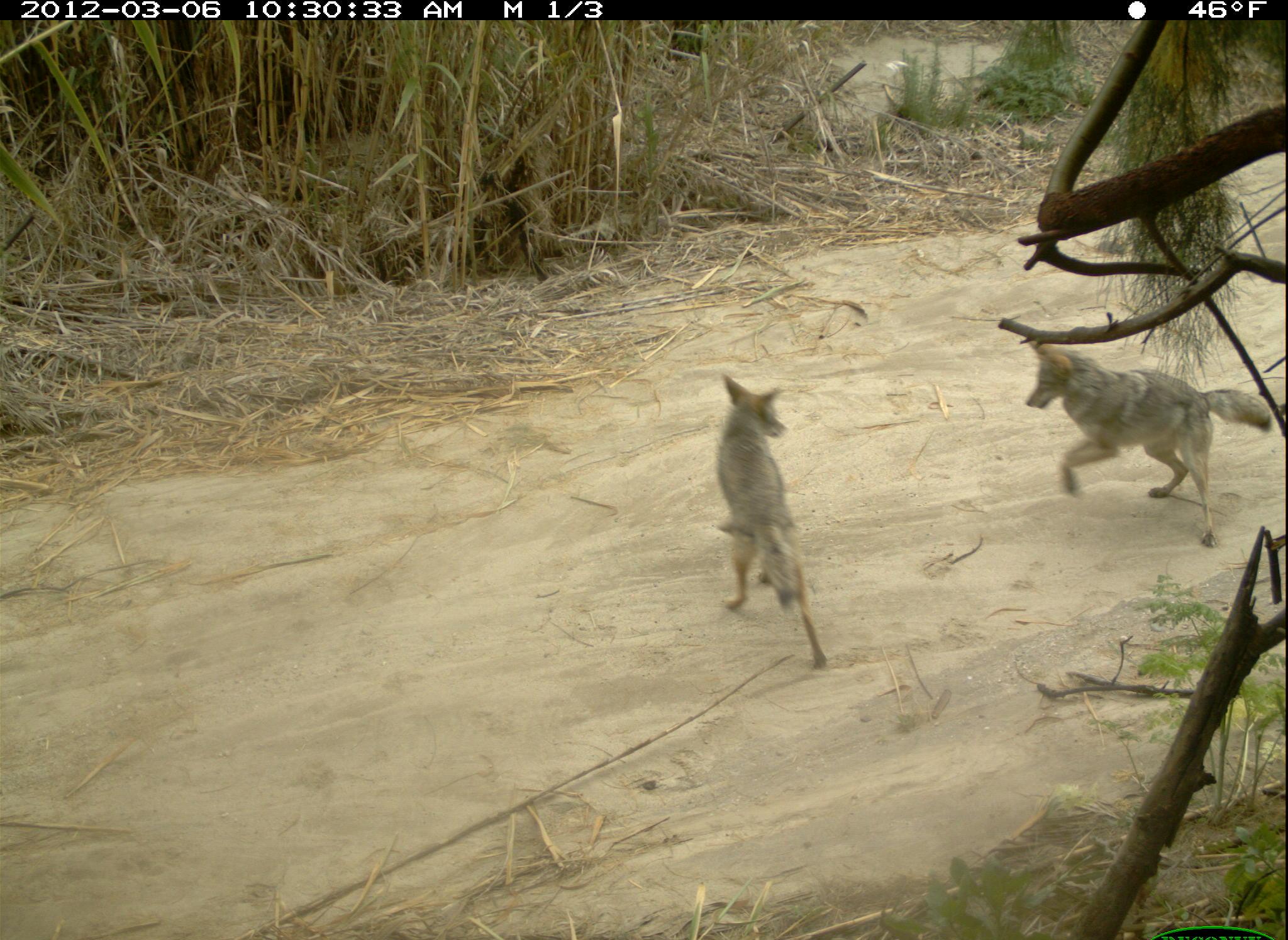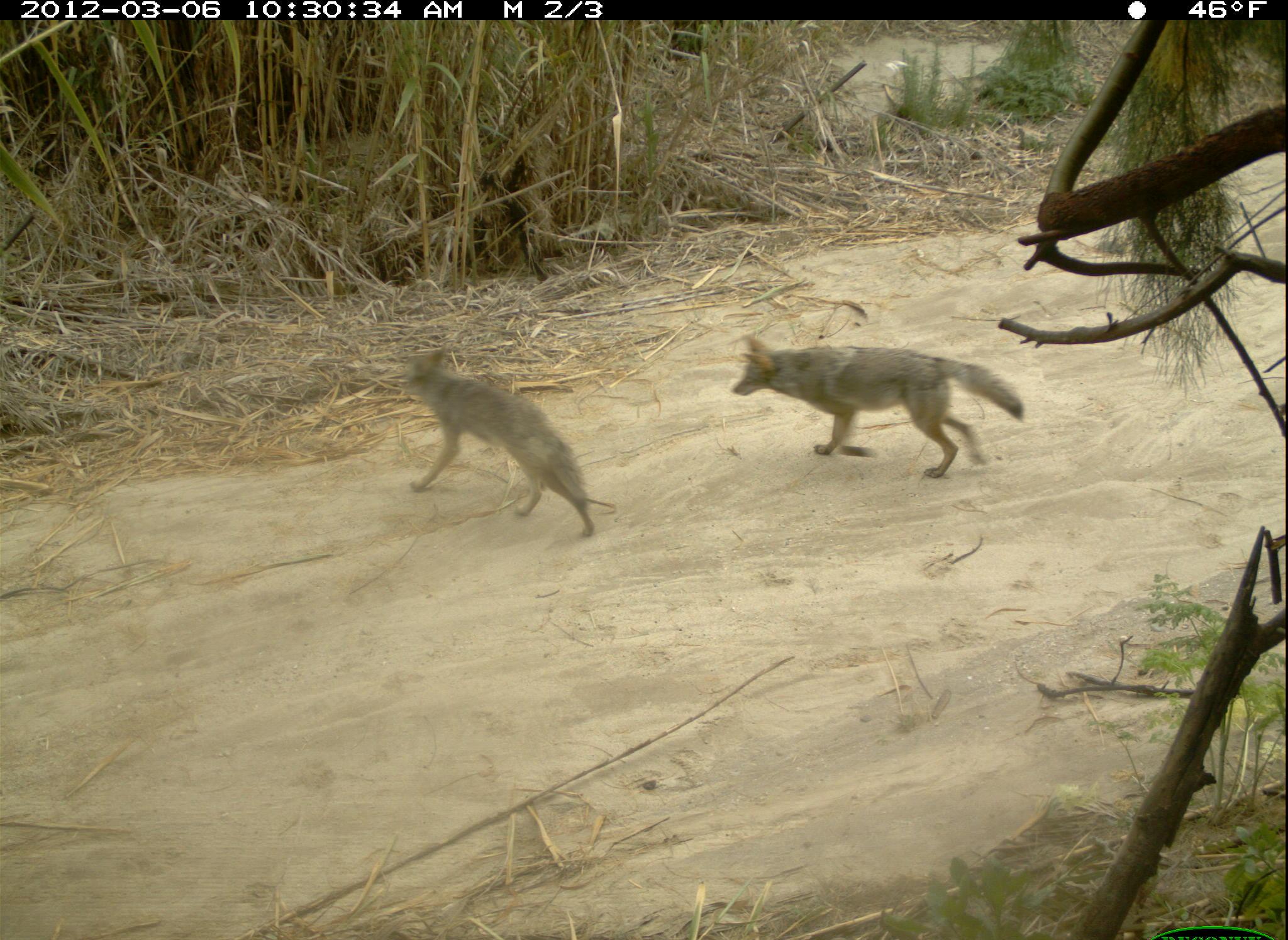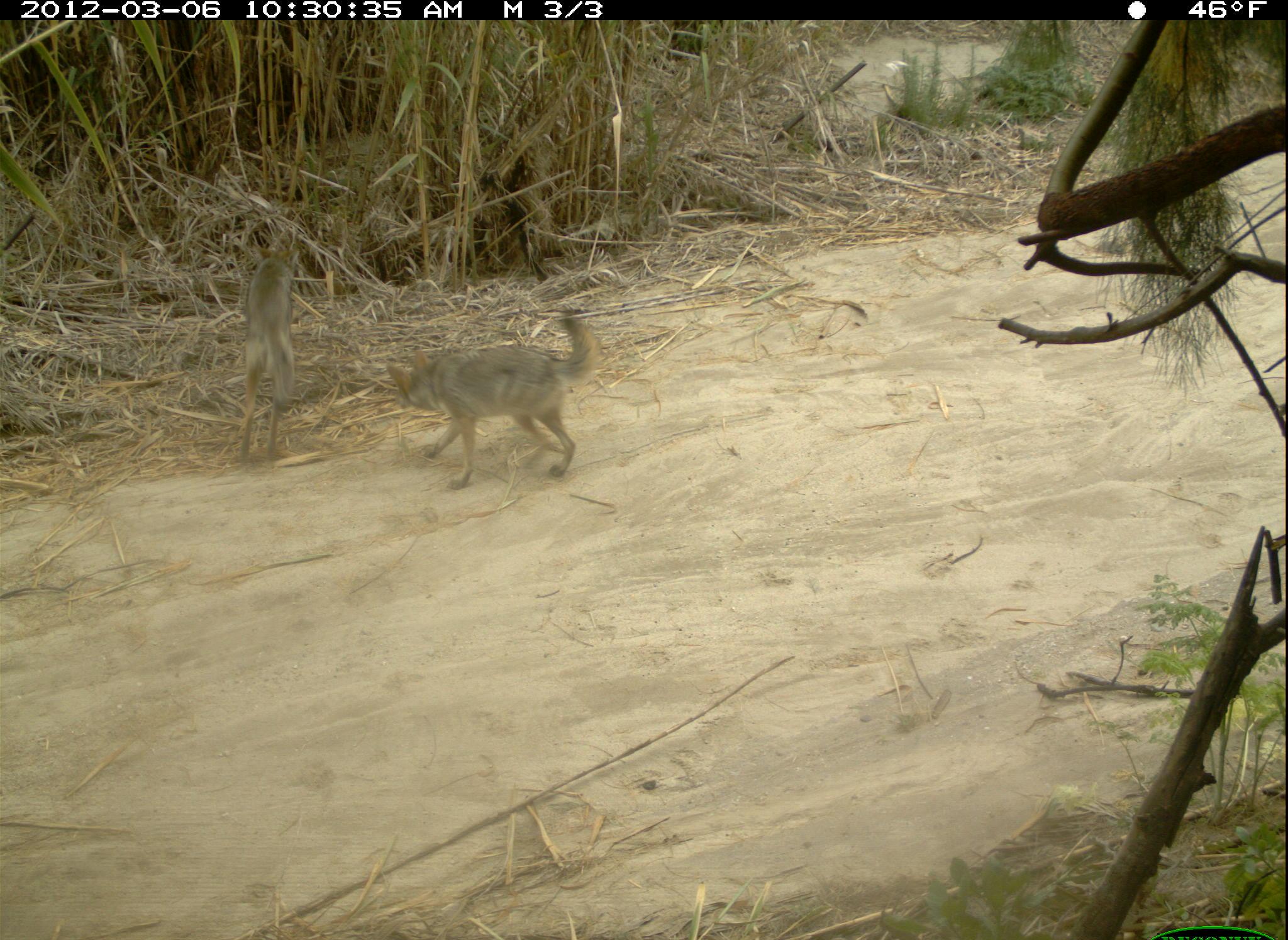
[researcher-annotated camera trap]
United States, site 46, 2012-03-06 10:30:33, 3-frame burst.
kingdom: Animalia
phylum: Chordata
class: Mammalia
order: Carnivora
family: Canidae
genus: Canis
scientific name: Canis latrans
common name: coyote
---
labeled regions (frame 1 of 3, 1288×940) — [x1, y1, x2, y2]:
coyote: [1021, 330, 1277, 554]; [713, 362, 836, 672]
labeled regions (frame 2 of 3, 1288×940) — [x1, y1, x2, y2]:
coyote: [726, 327, 1008, 496]; [396, 337, 617, 543]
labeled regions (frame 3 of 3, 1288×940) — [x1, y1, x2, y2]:
coyote: [391, 309, 605, 488]; [237, 242, 301, 462]